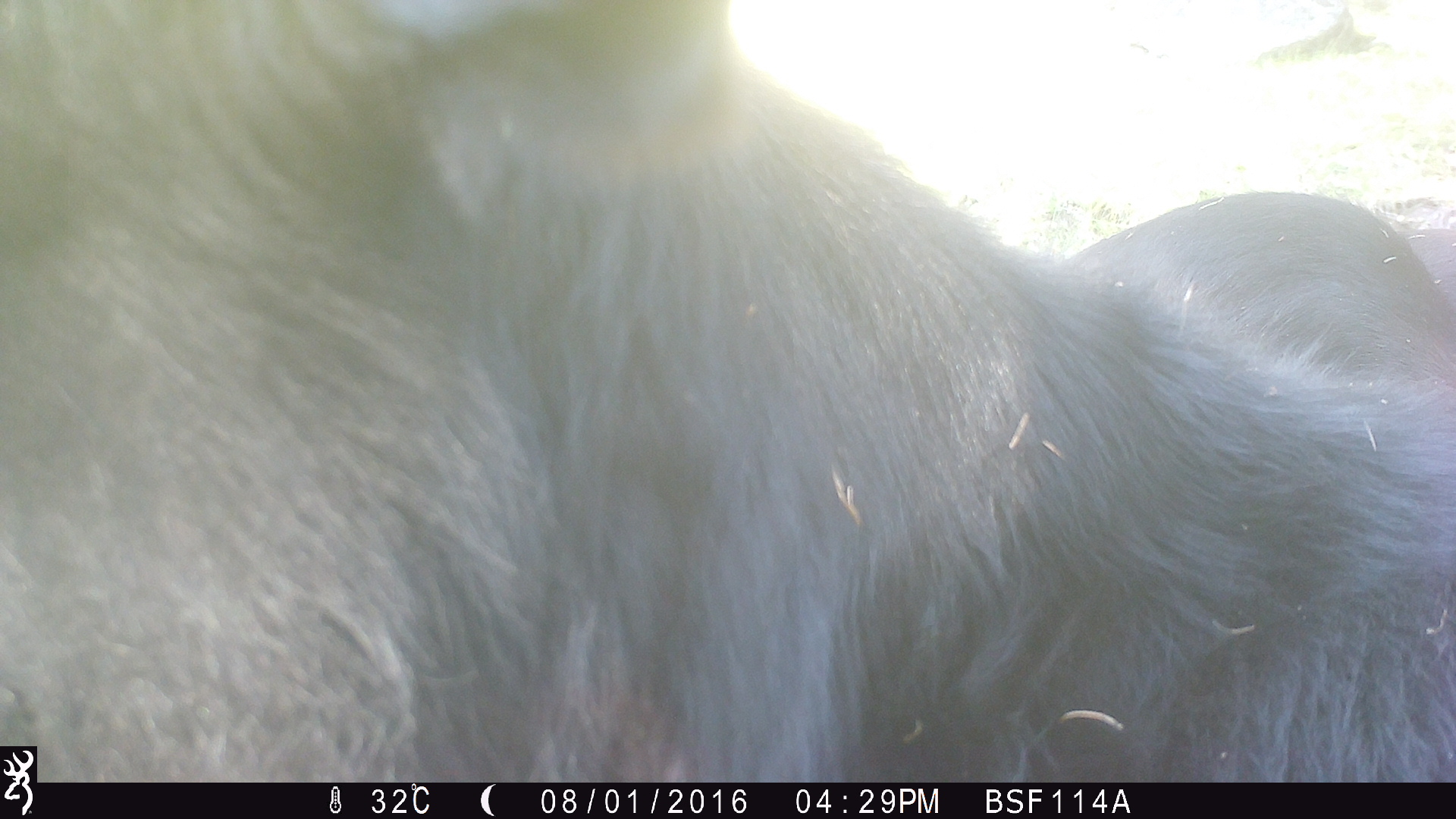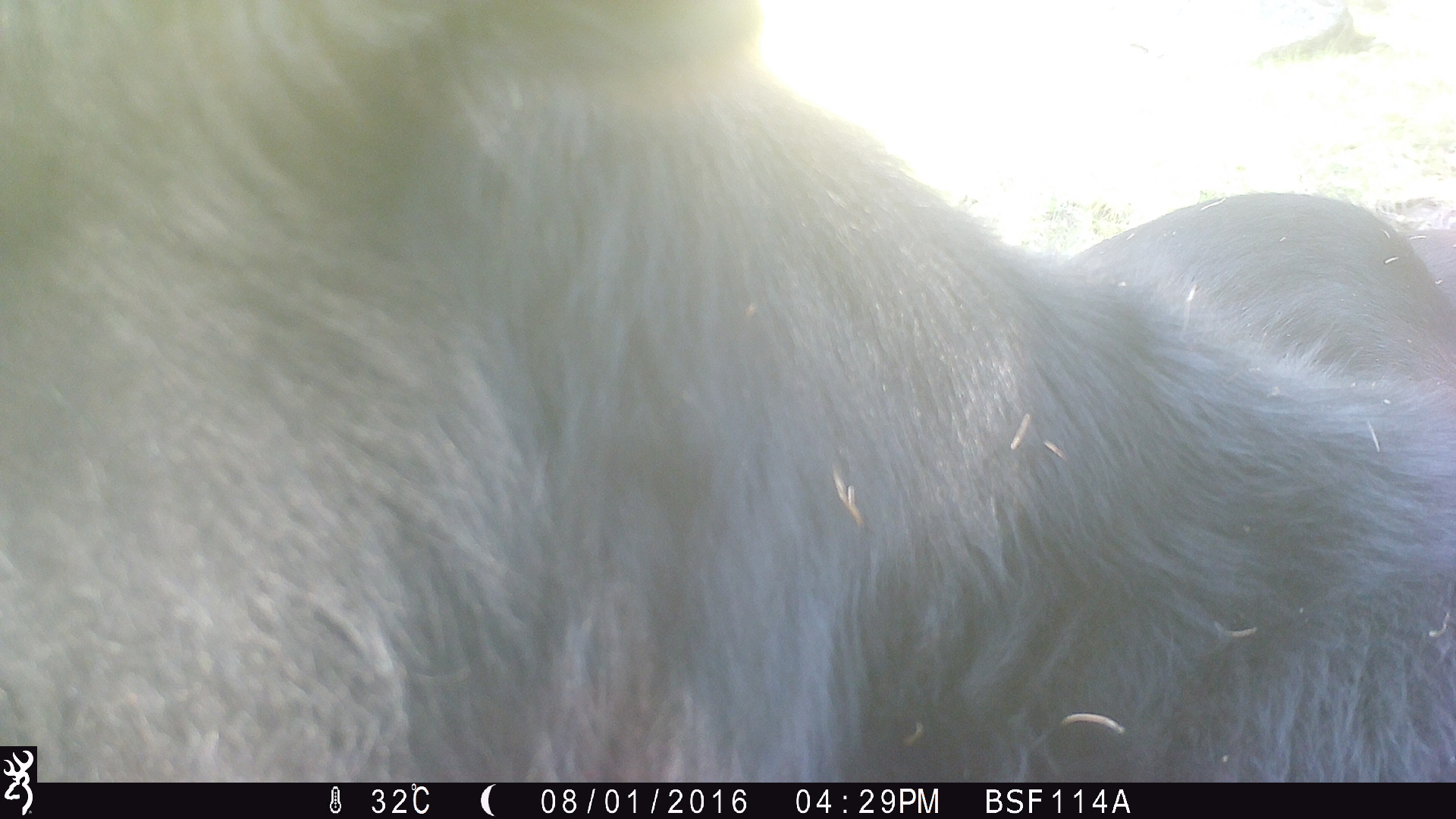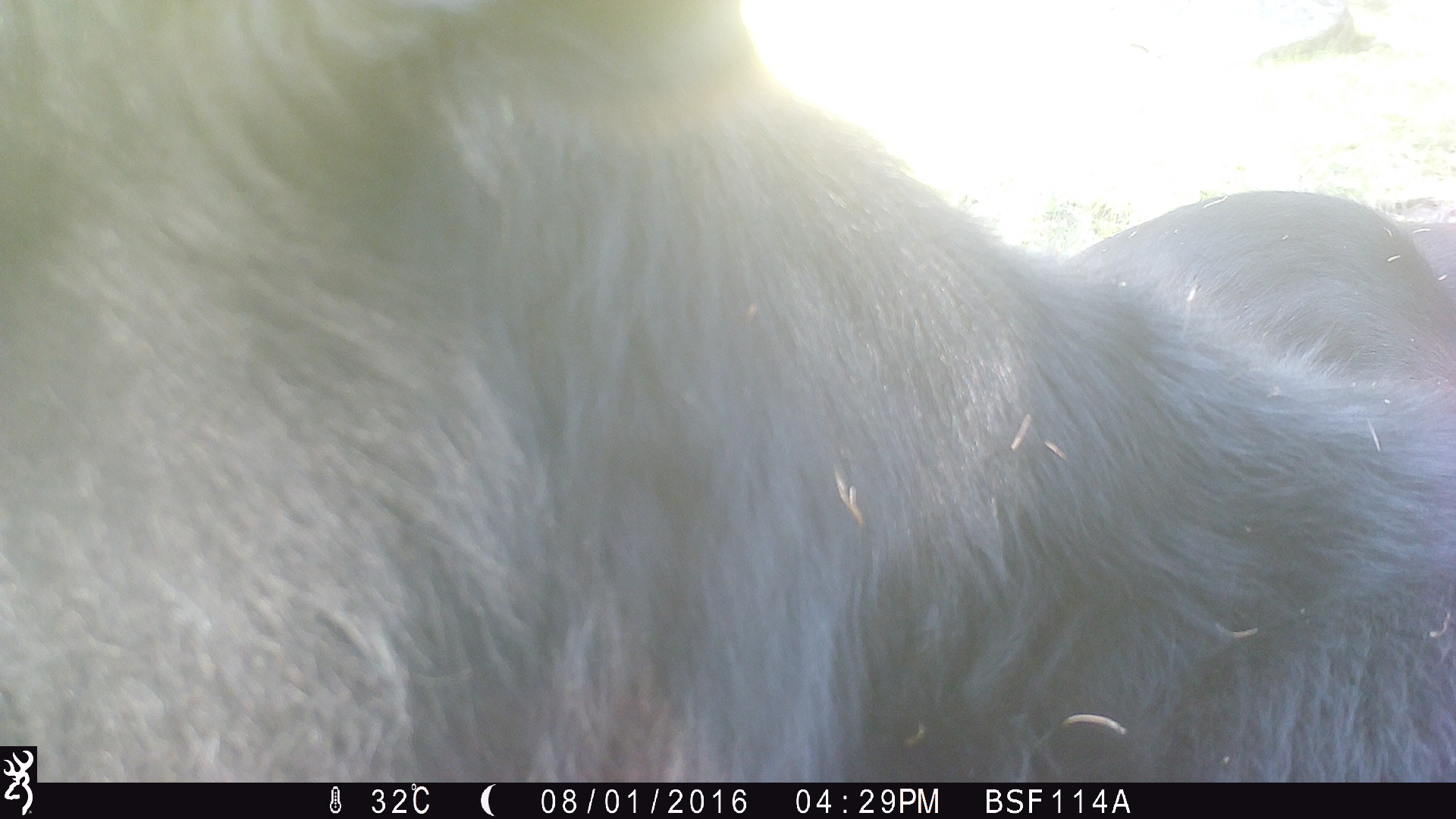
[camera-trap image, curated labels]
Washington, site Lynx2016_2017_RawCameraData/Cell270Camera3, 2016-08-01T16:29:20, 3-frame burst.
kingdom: Animalia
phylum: Chordata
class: Mammalia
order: Artiodactyla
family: Bovidae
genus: Bos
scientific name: Bos taurus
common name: domestic cattle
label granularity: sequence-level